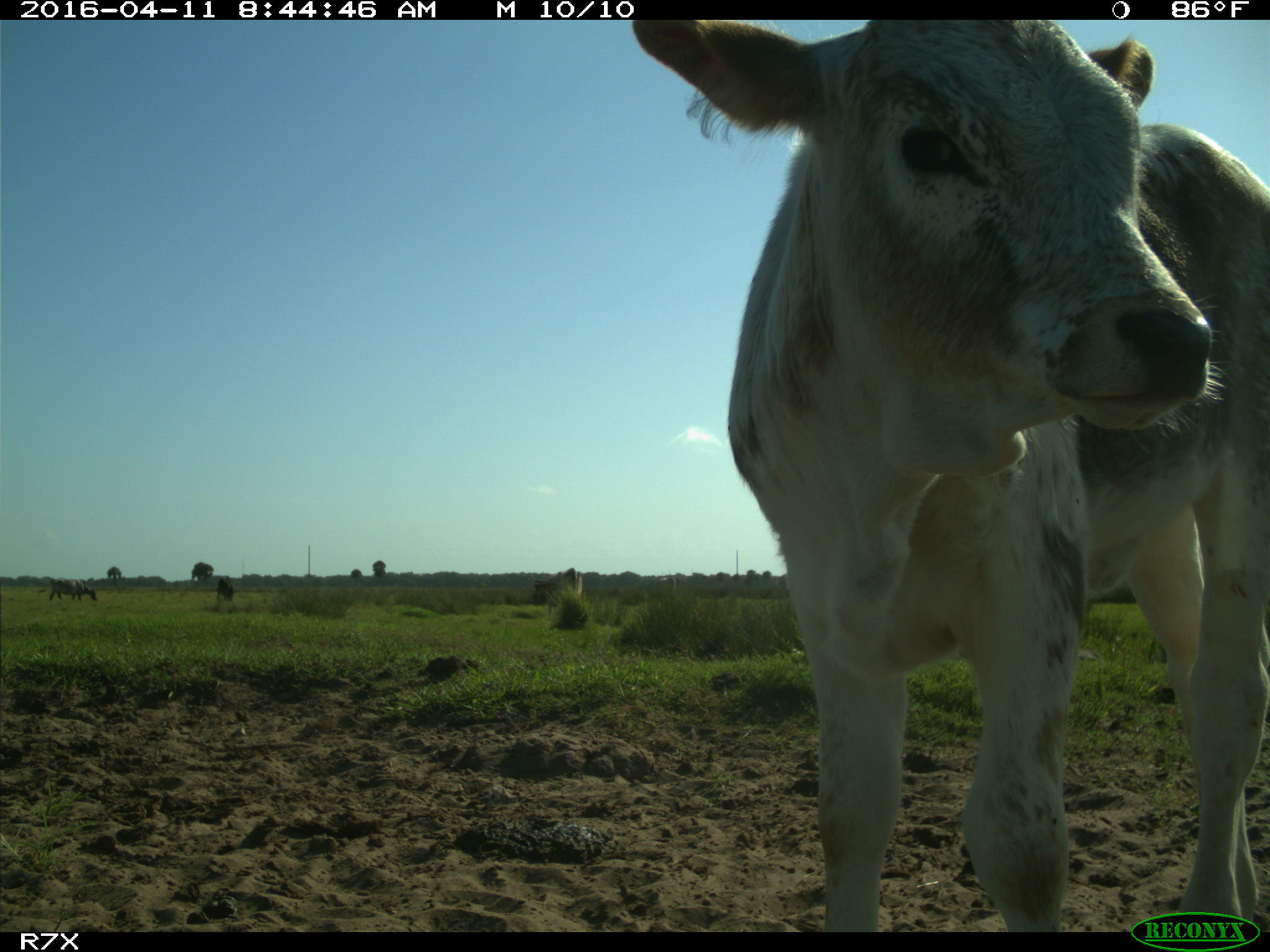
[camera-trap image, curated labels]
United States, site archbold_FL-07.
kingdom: Animalia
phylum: Chordata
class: Mammalia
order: Artiodactyla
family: Bovidae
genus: Bos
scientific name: Bos taurus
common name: domestic cow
Bos taurus (domestic cow).